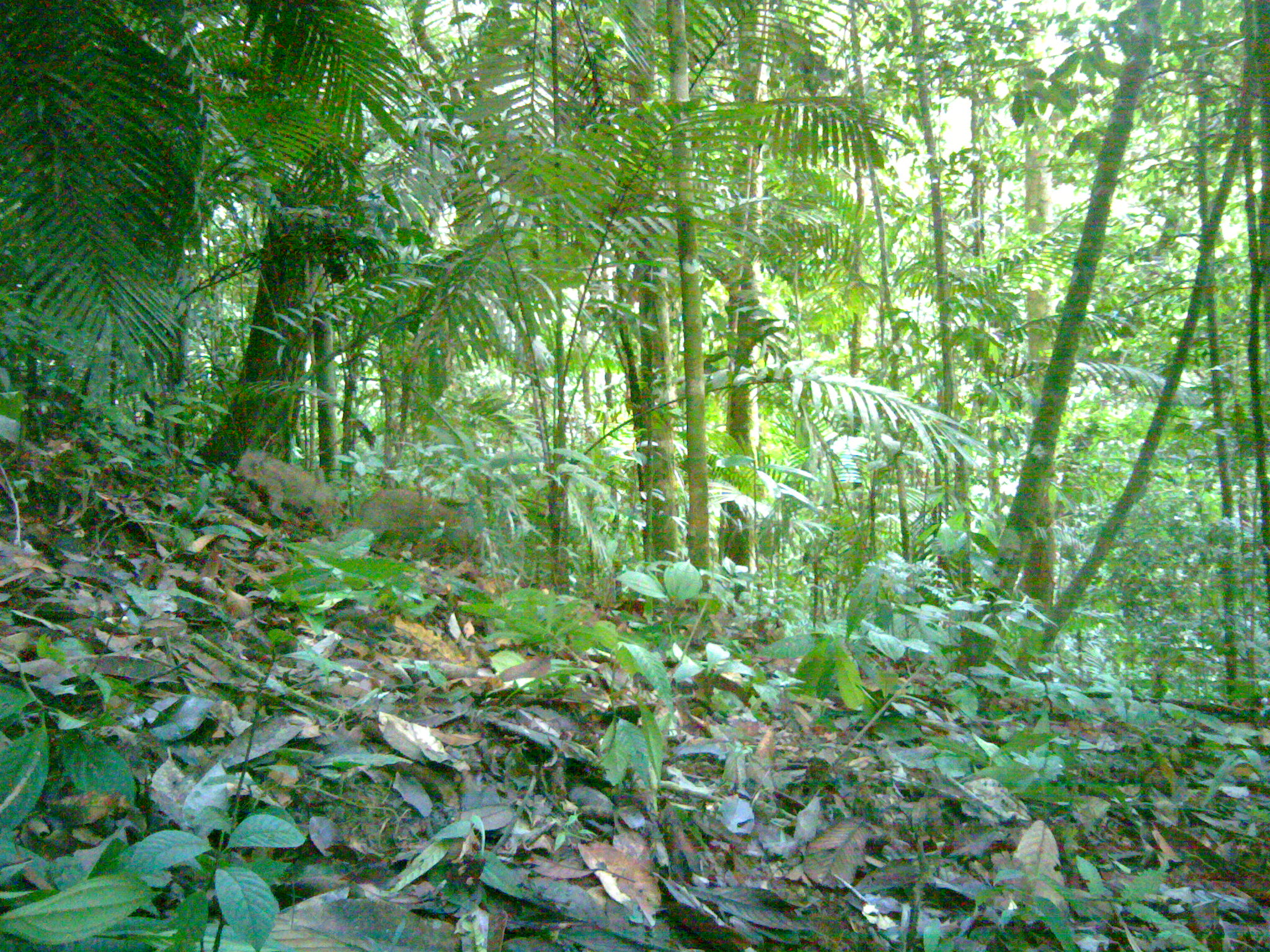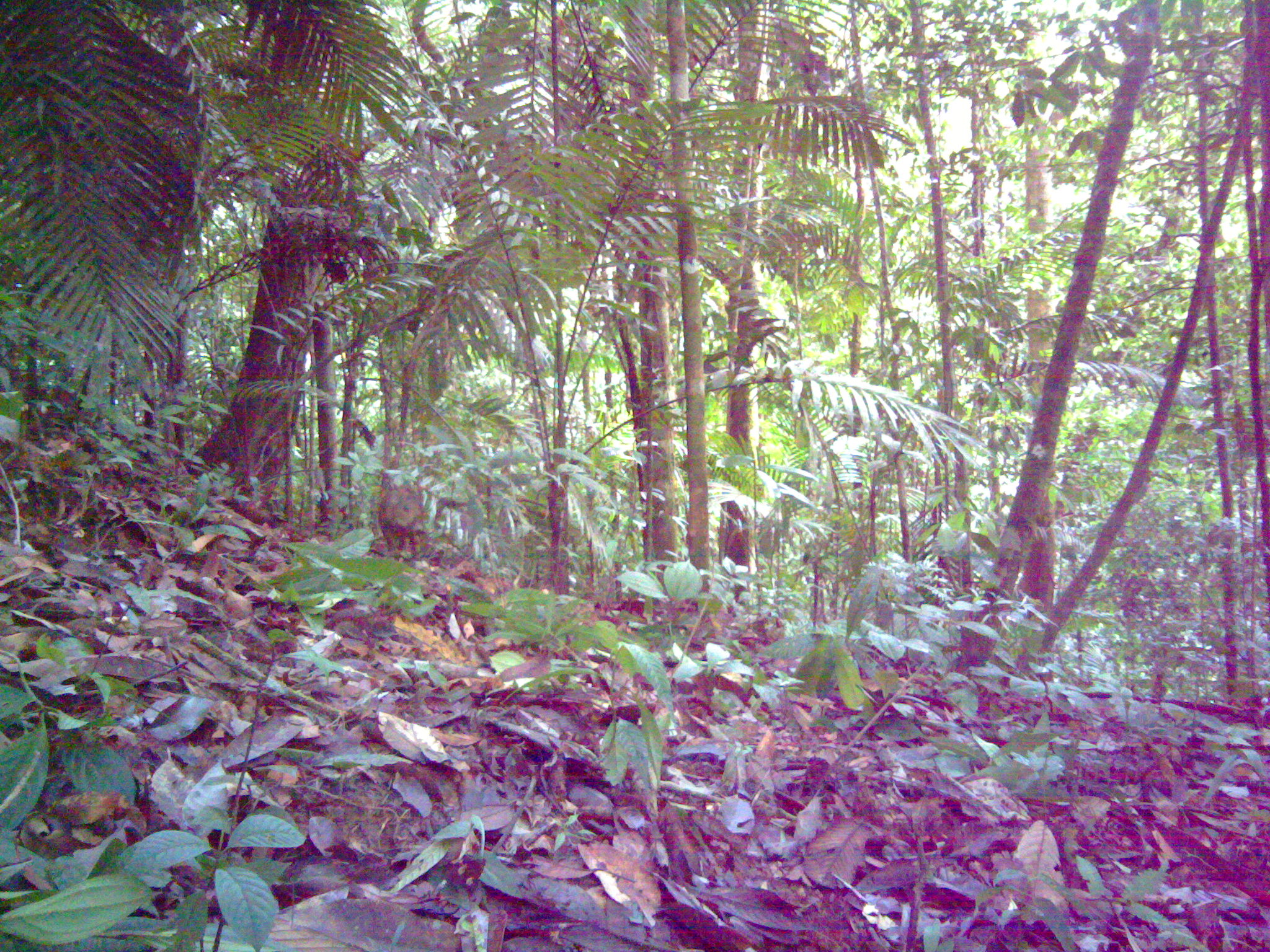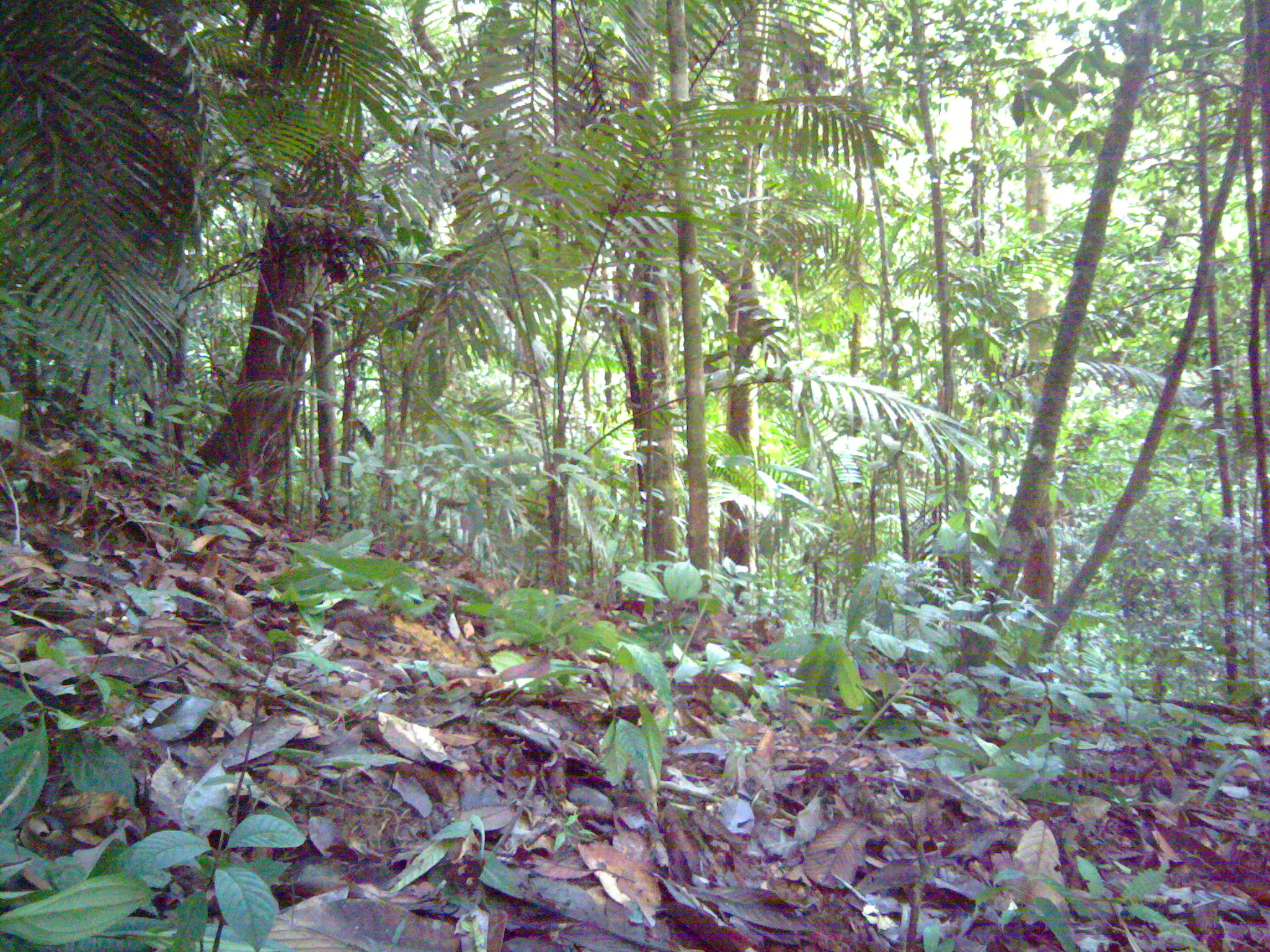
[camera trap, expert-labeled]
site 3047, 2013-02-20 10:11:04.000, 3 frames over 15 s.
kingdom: Animalia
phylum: Chordata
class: Mammalia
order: Artiodactyla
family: Suidae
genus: Sus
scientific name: Sus scrofa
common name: wild boar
Sus scrofa (wild boar), count 2.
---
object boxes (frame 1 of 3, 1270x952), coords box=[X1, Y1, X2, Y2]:
sus scrofa: box=[231, 446, 346, 542]; box=[344, 489, 475, 559]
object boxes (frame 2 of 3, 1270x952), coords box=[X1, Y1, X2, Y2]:
sus scrofa: box=[375, 478, 425, 562]